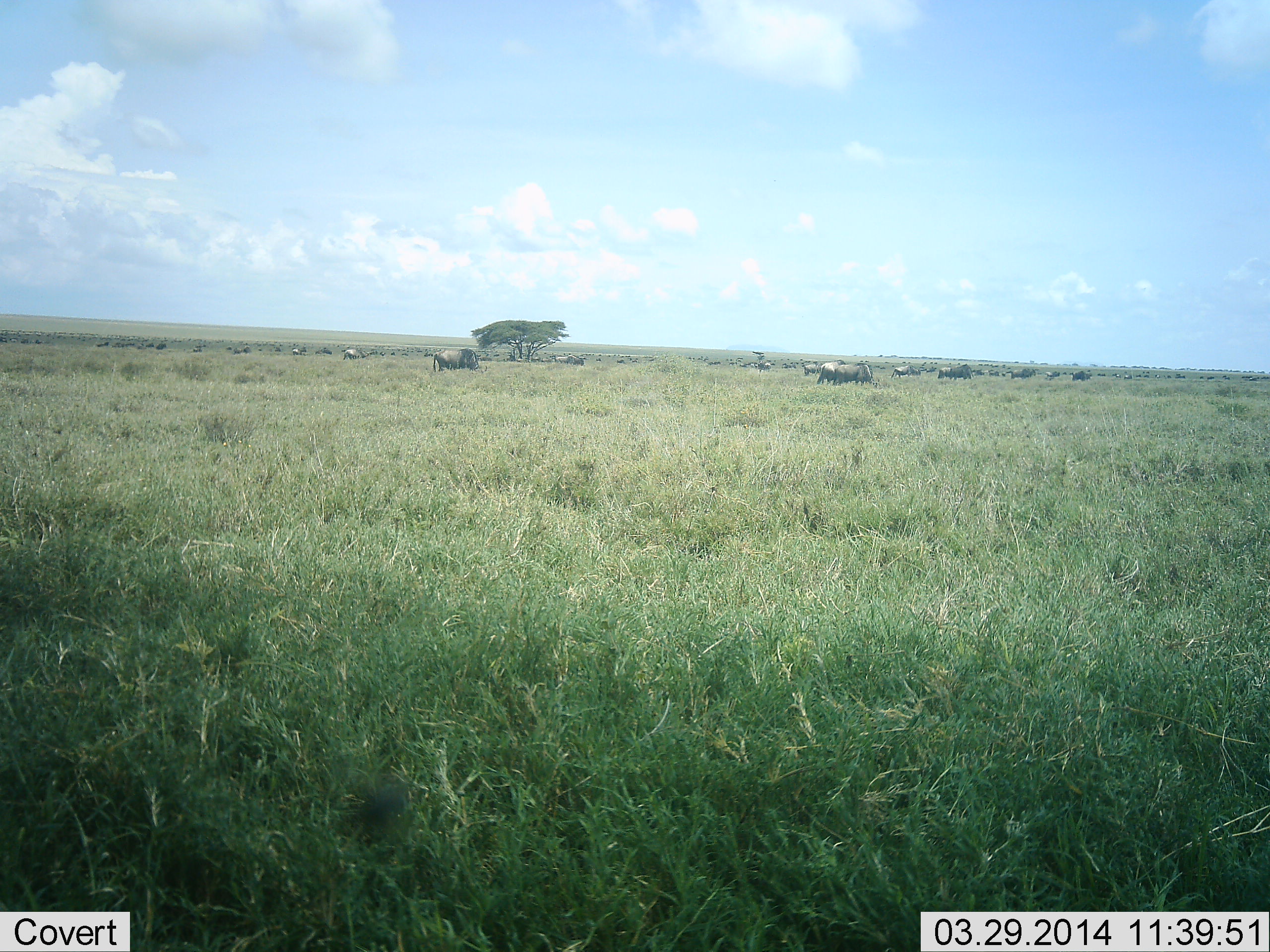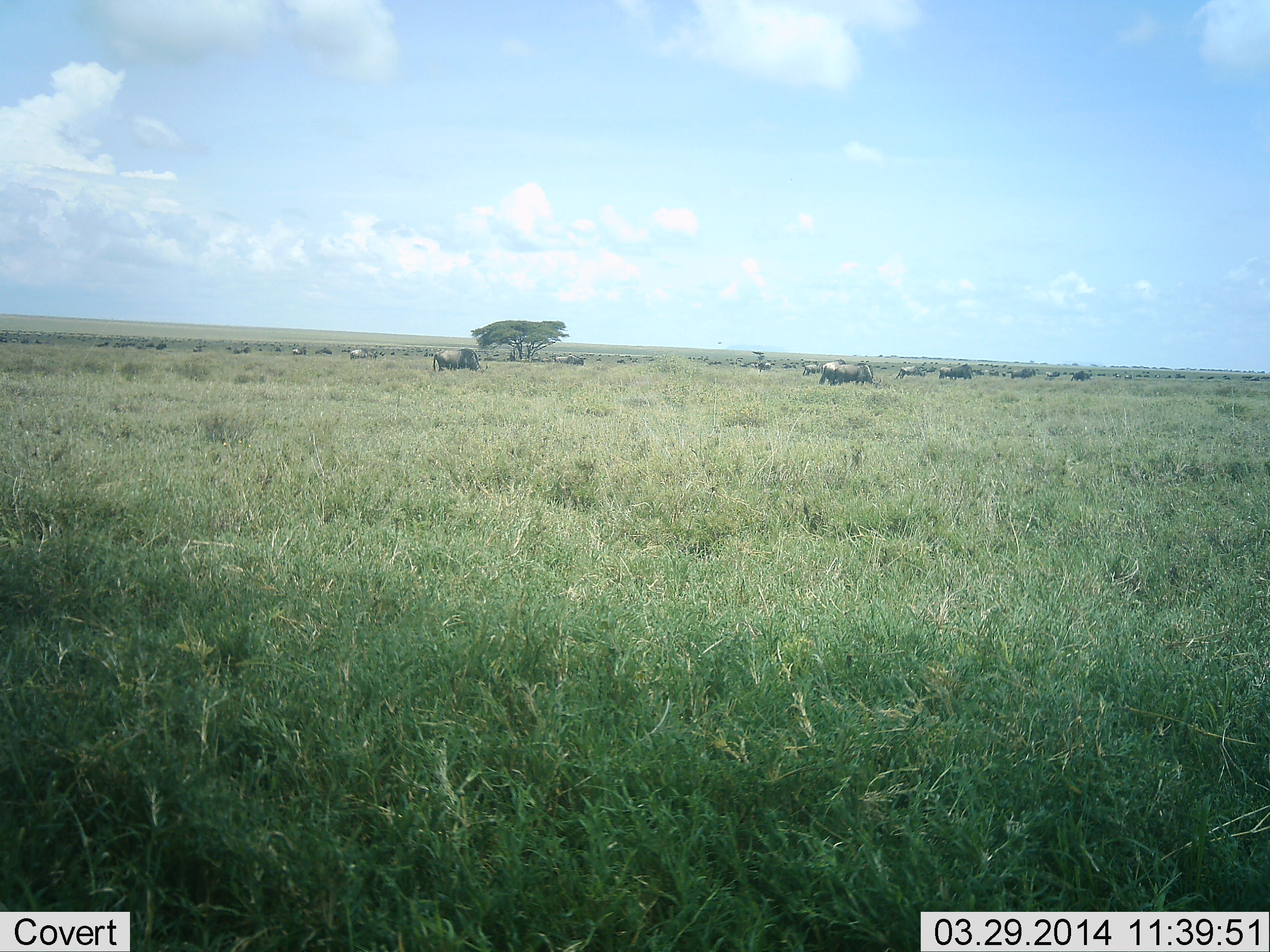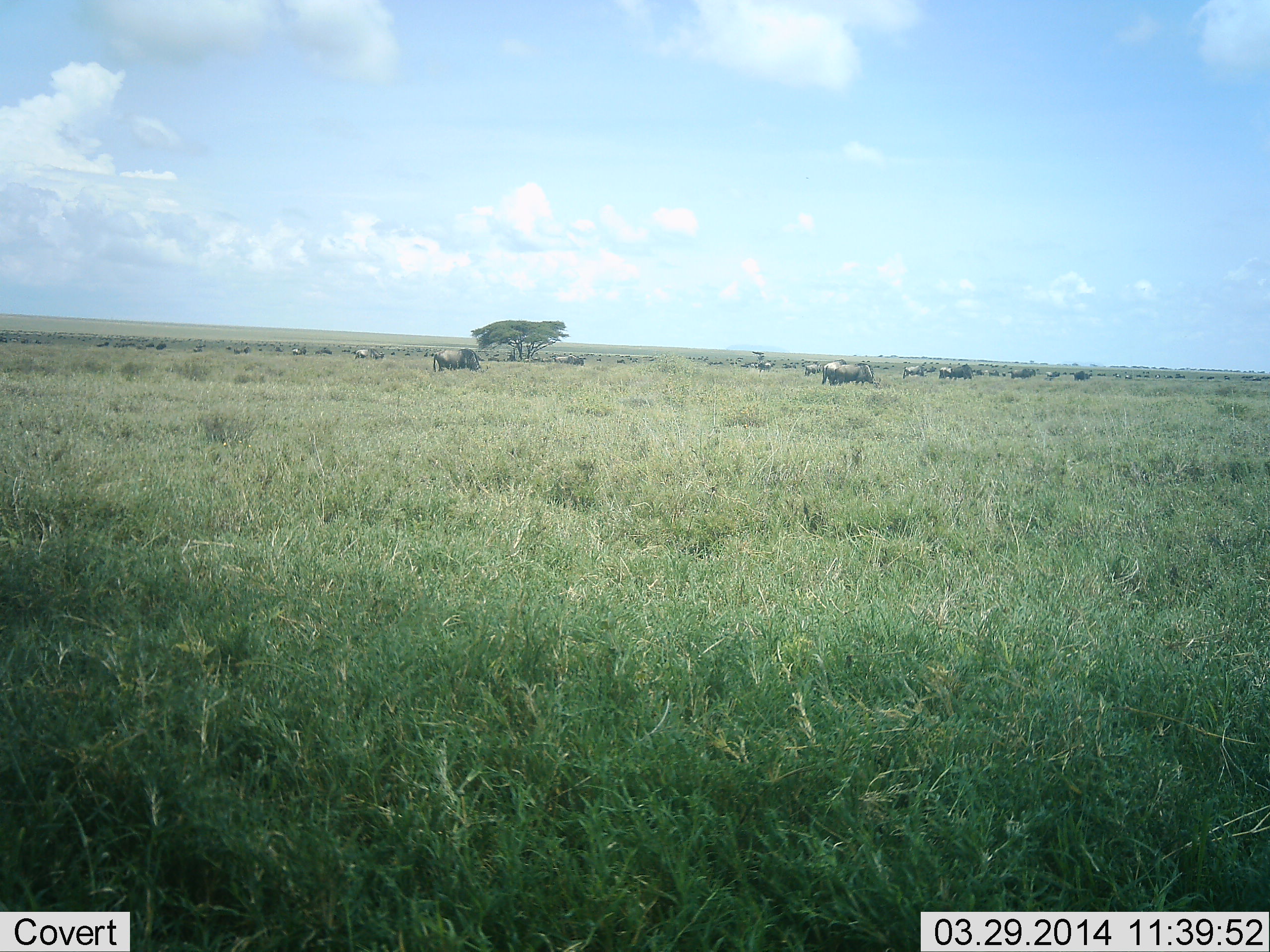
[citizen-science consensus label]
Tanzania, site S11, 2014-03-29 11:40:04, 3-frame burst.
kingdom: Animalia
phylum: Chordata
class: Mammalia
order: Artiodactyla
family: Bovidae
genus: Connochaetes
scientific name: Connochaetes taurinus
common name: blue wildebeest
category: wildebeest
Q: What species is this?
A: Wildebeest (blue wildebeest) (Connochaetes taurinus).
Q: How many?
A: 51+.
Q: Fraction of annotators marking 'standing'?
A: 40%.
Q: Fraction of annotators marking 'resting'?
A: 0%.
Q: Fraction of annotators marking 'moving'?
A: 40%.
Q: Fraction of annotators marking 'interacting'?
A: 0%.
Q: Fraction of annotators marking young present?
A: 0%.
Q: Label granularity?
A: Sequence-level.